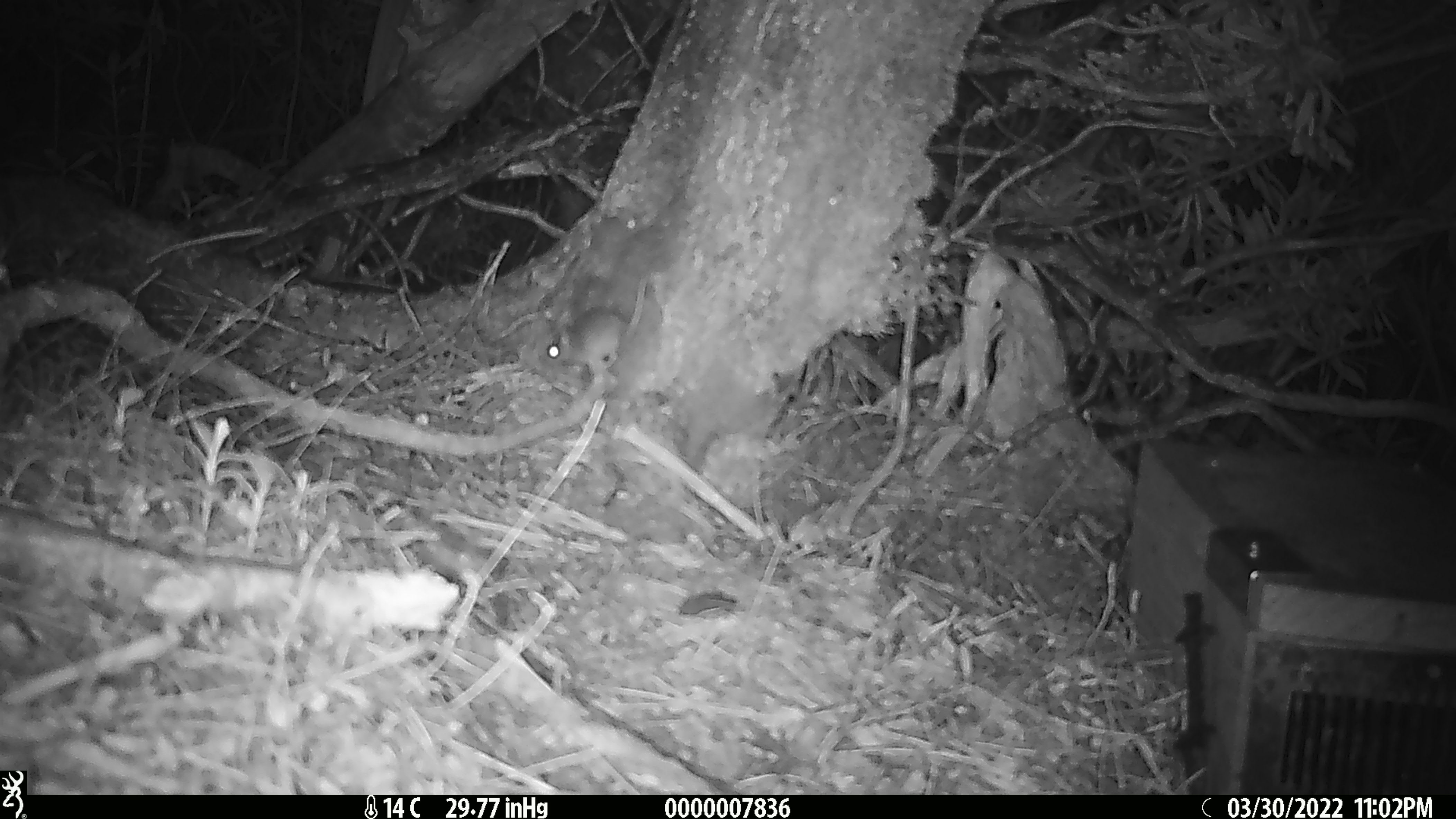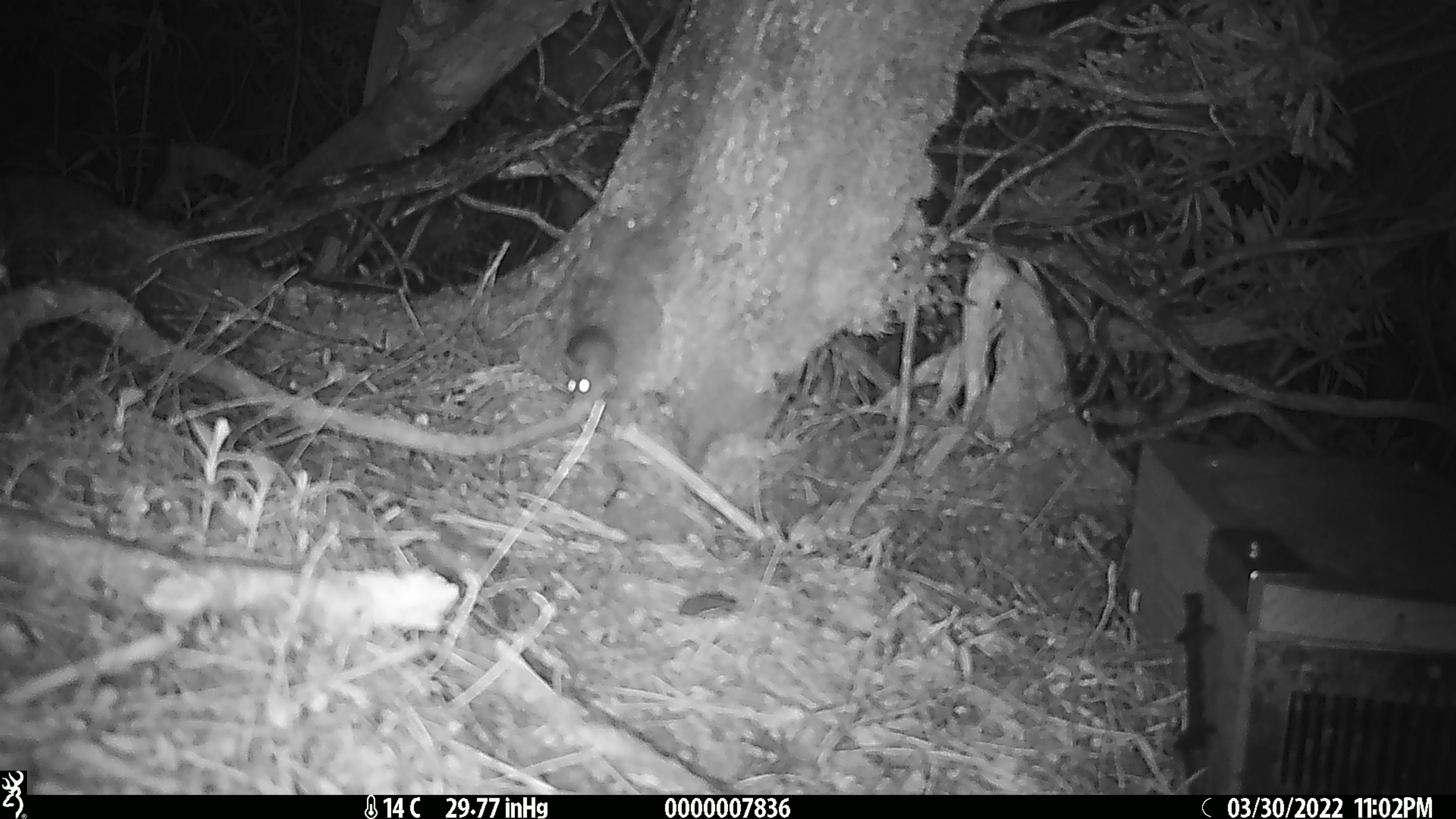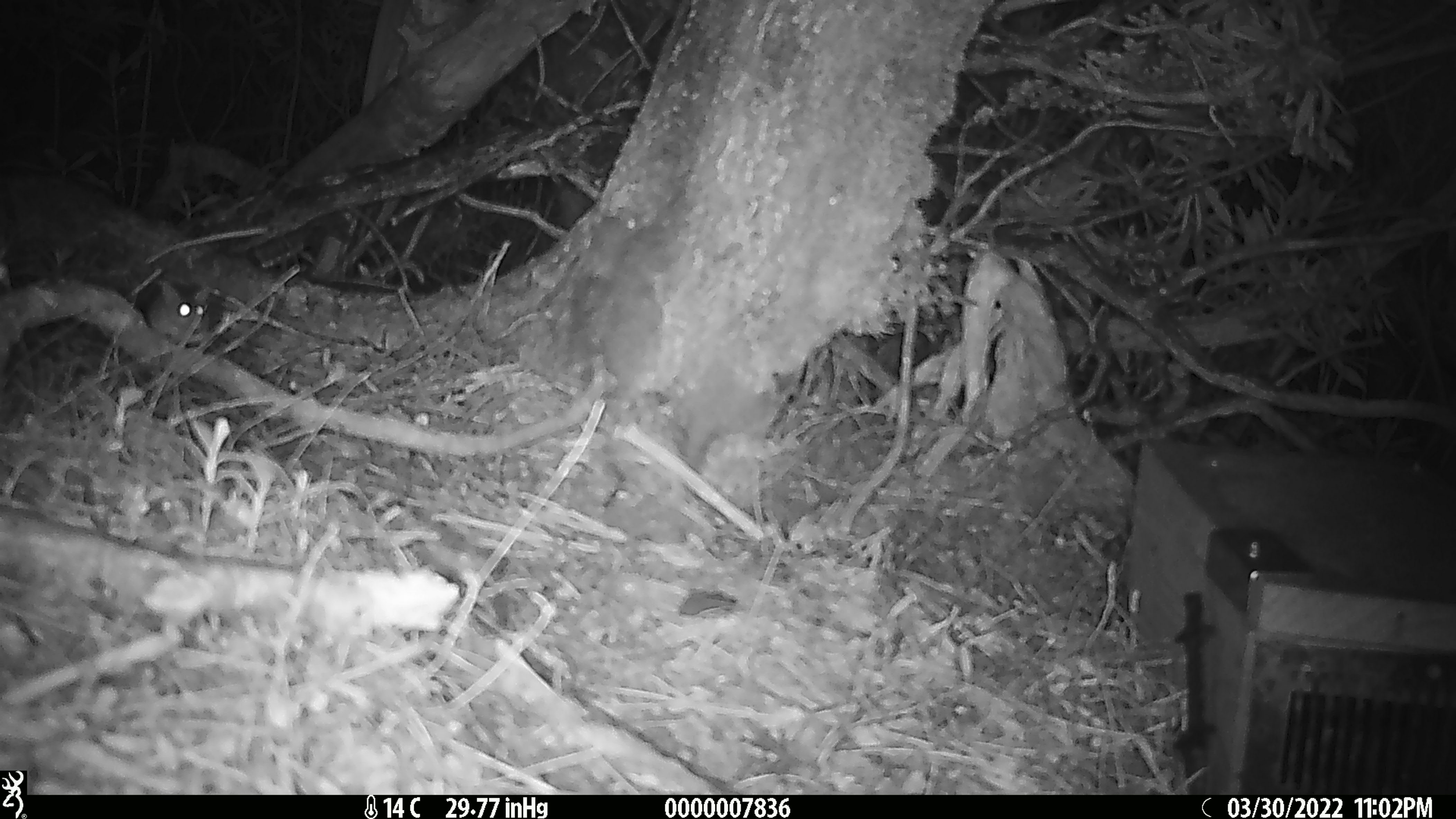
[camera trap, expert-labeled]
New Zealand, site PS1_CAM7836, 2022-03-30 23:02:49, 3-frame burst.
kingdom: Animalia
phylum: Chordata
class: Mammalia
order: Rodentia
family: Muridae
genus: Mus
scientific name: Mus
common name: mouse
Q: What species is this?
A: Mouse (Mus).